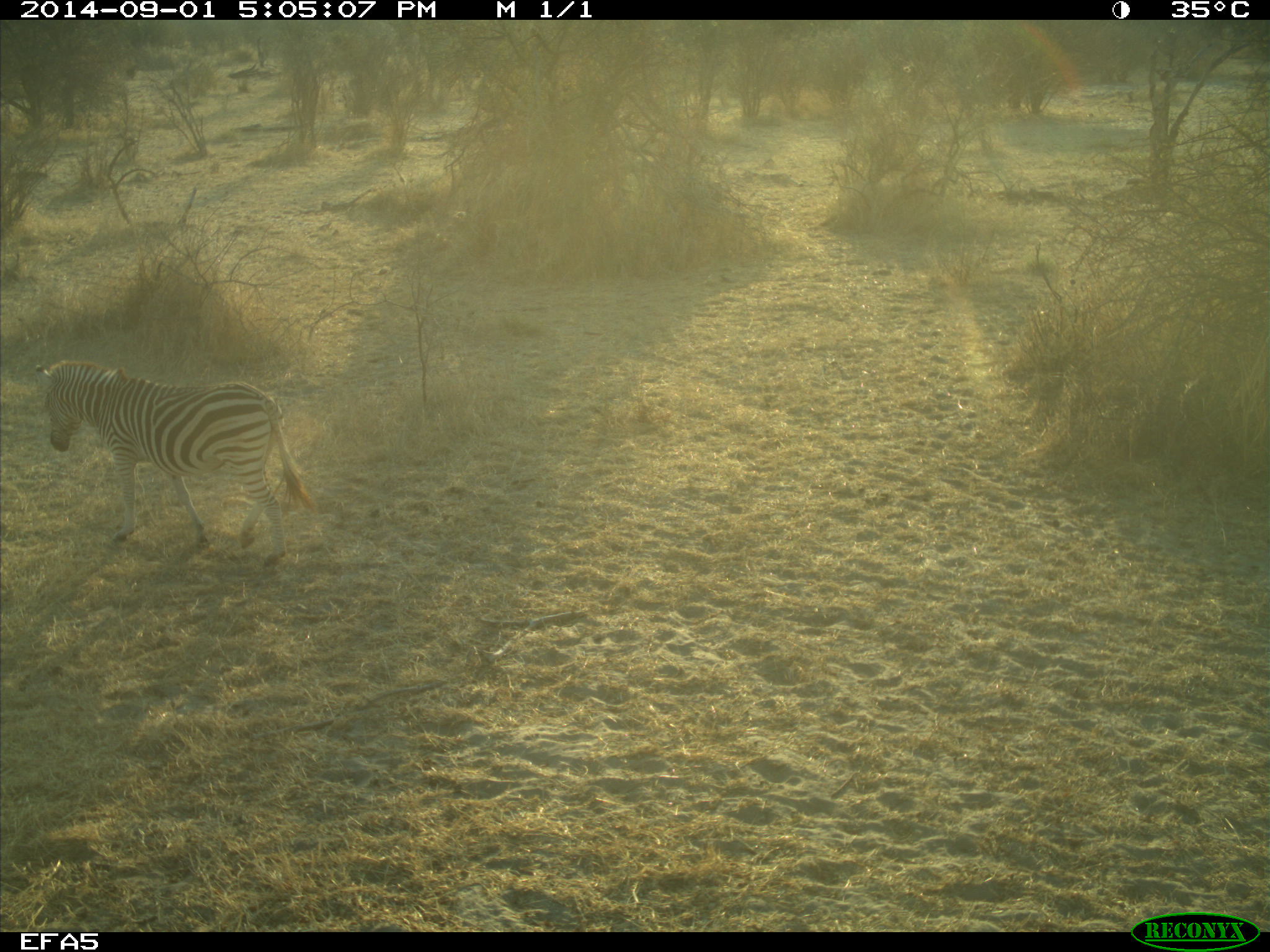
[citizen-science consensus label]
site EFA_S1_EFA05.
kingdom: Animalia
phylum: Chordata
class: Mammalia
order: Perissodactyla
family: Equidae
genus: Equus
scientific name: Equus quagga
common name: plains zebra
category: zebraplains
Zebraplains (plains zebra) (Equus quagga), count 1. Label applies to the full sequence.